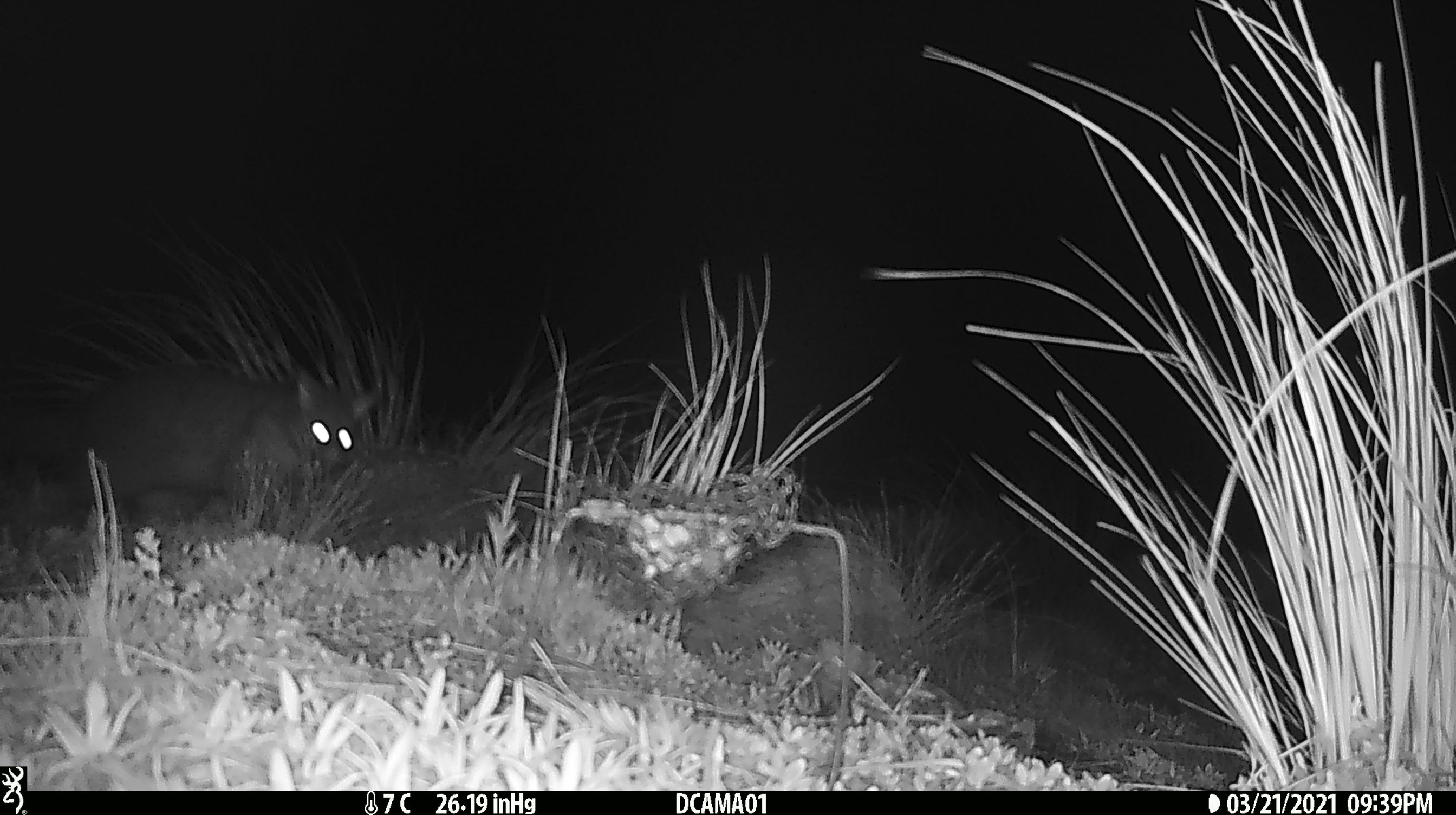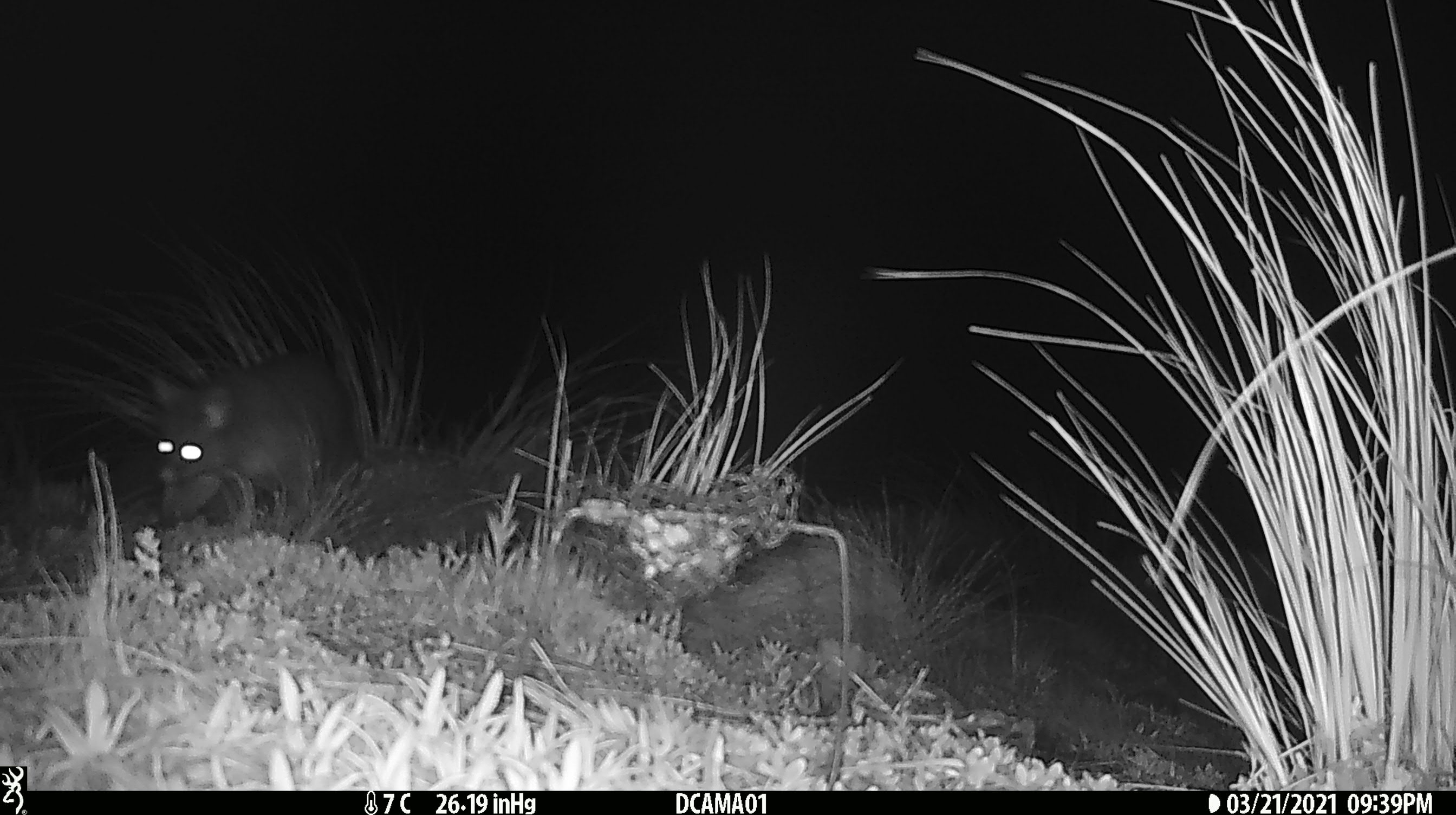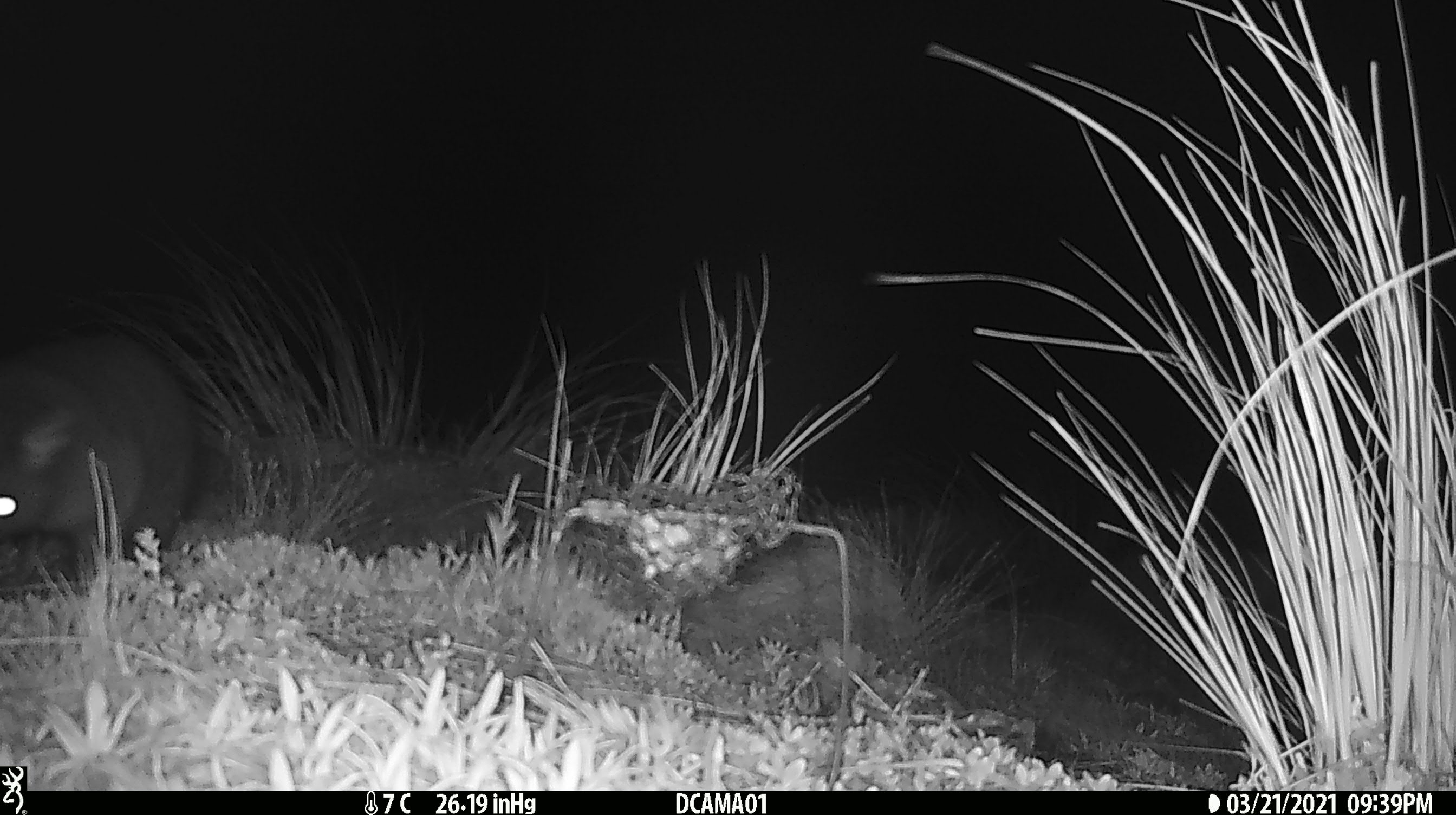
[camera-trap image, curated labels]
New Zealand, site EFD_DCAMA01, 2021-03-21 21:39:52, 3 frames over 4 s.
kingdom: Animalia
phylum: Chordata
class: Mammalia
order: Diprotodontia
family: Phalangeridae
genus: Trichosurus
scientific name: Trichosurus vulpecula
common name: common brushtail possum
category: possum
Possum (common brushtail possum) (Trichosurus vulpecula).